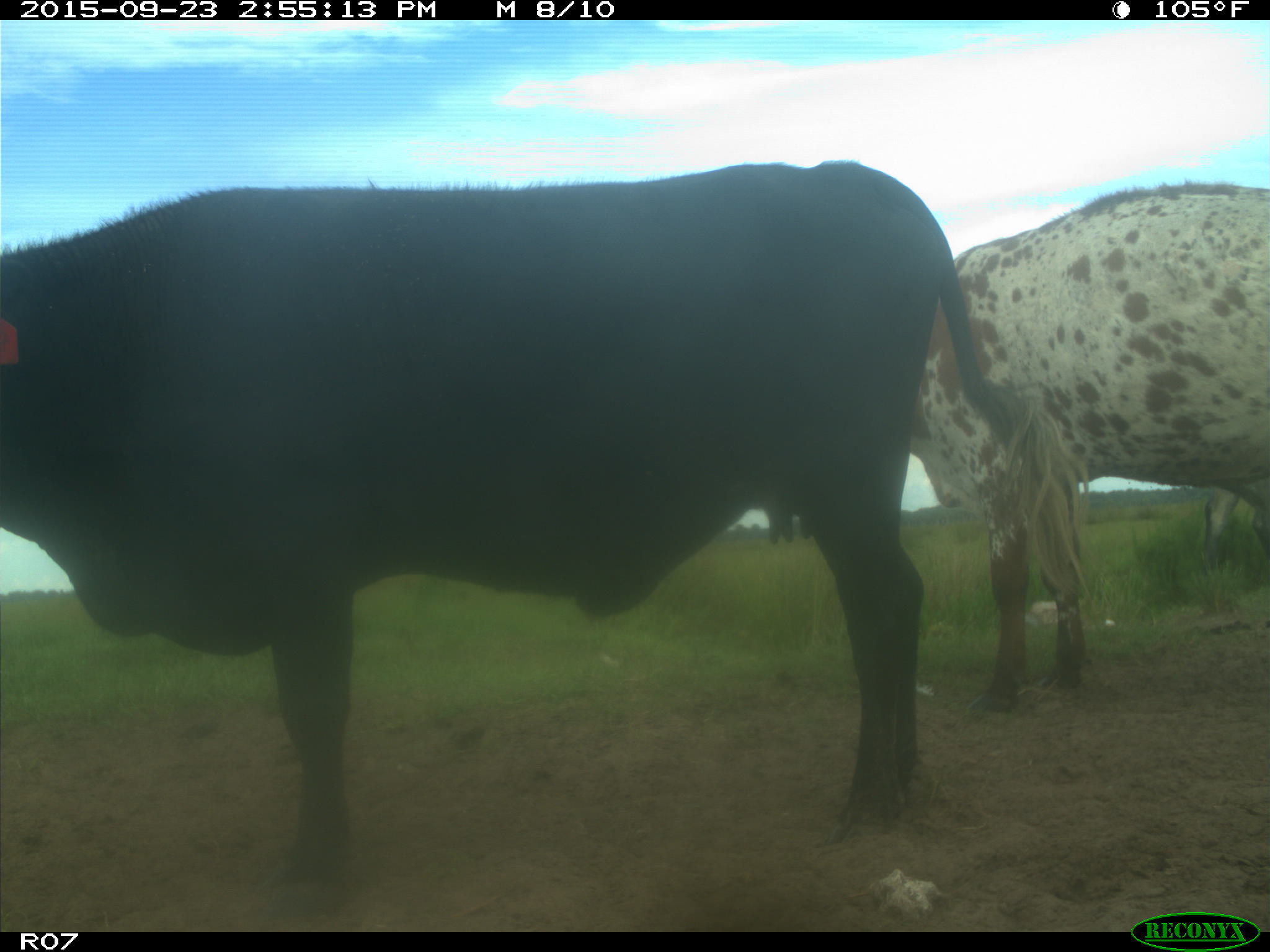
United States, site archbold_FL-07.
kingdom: Animalia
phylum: Chordata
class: Mammalia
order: Artiodactyla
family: Bovidae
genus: Bos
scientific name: Bos taurus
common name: domestic cow